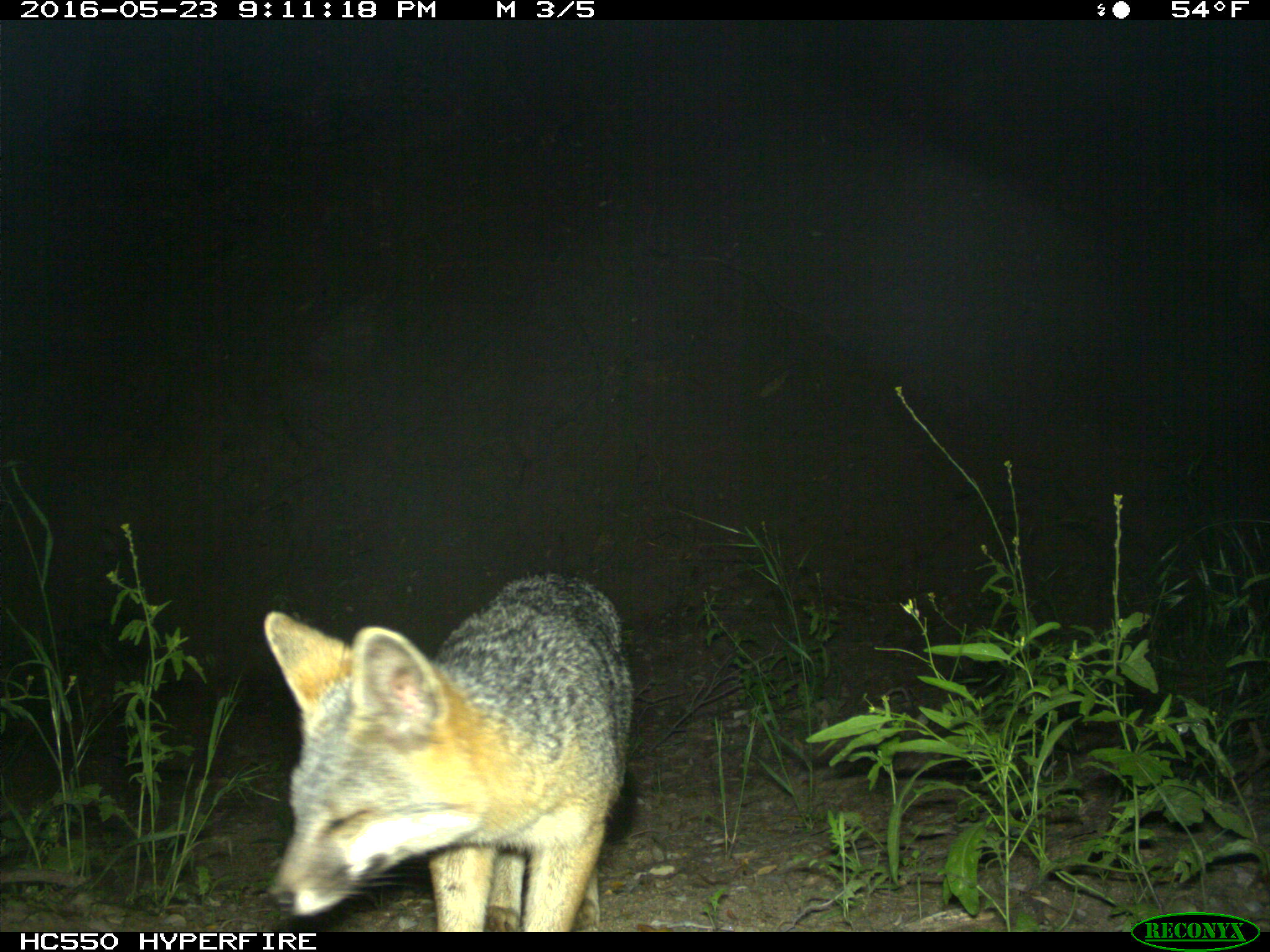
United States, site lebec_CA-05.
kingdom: Animalia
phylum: Chordata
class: Mammalia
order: Carnivora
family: Canidae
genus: Urocyon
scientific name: Urocyon cinereoargenteus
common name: gray fox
Urocyon cinereoargenteus (gray fox).